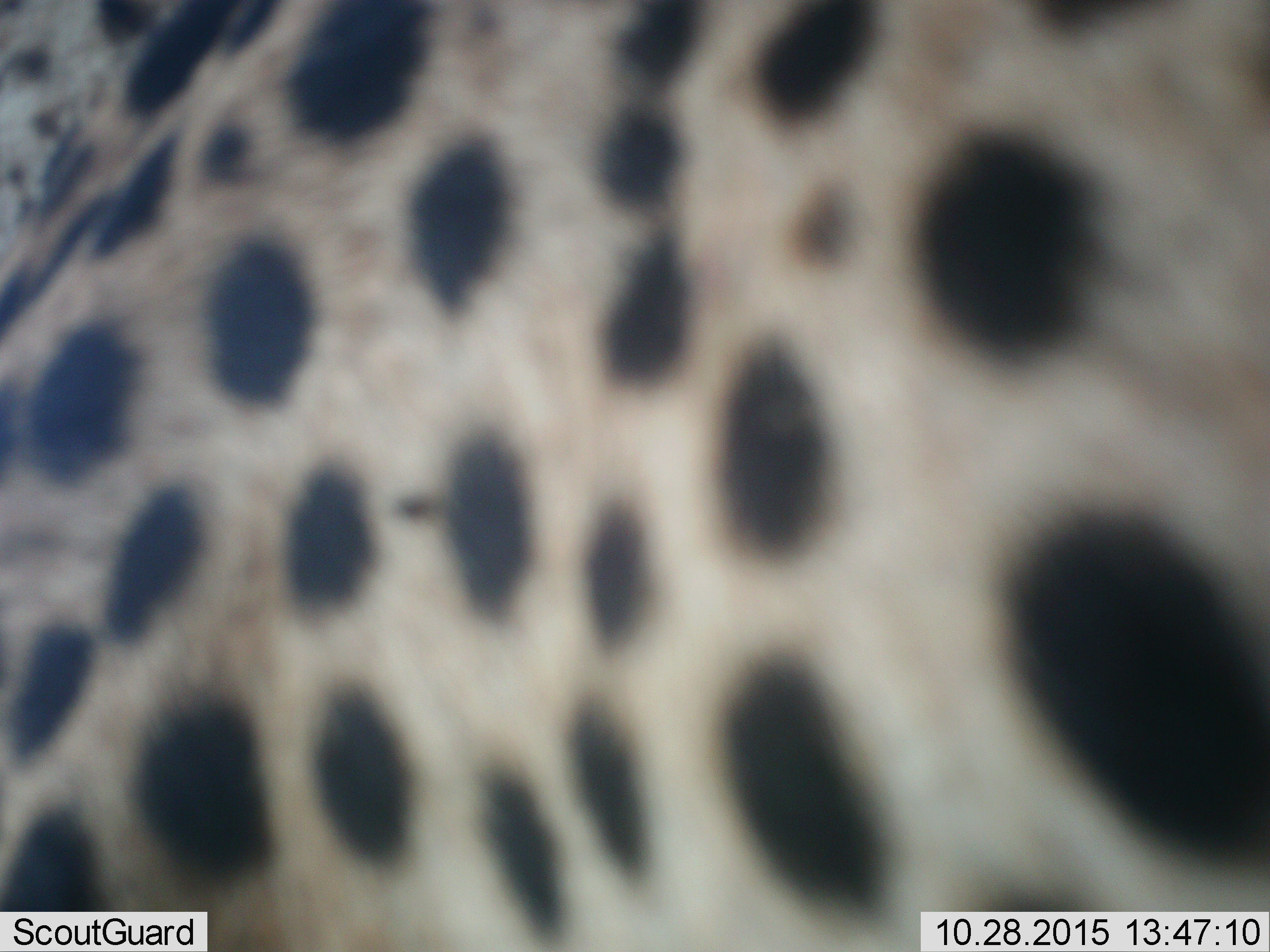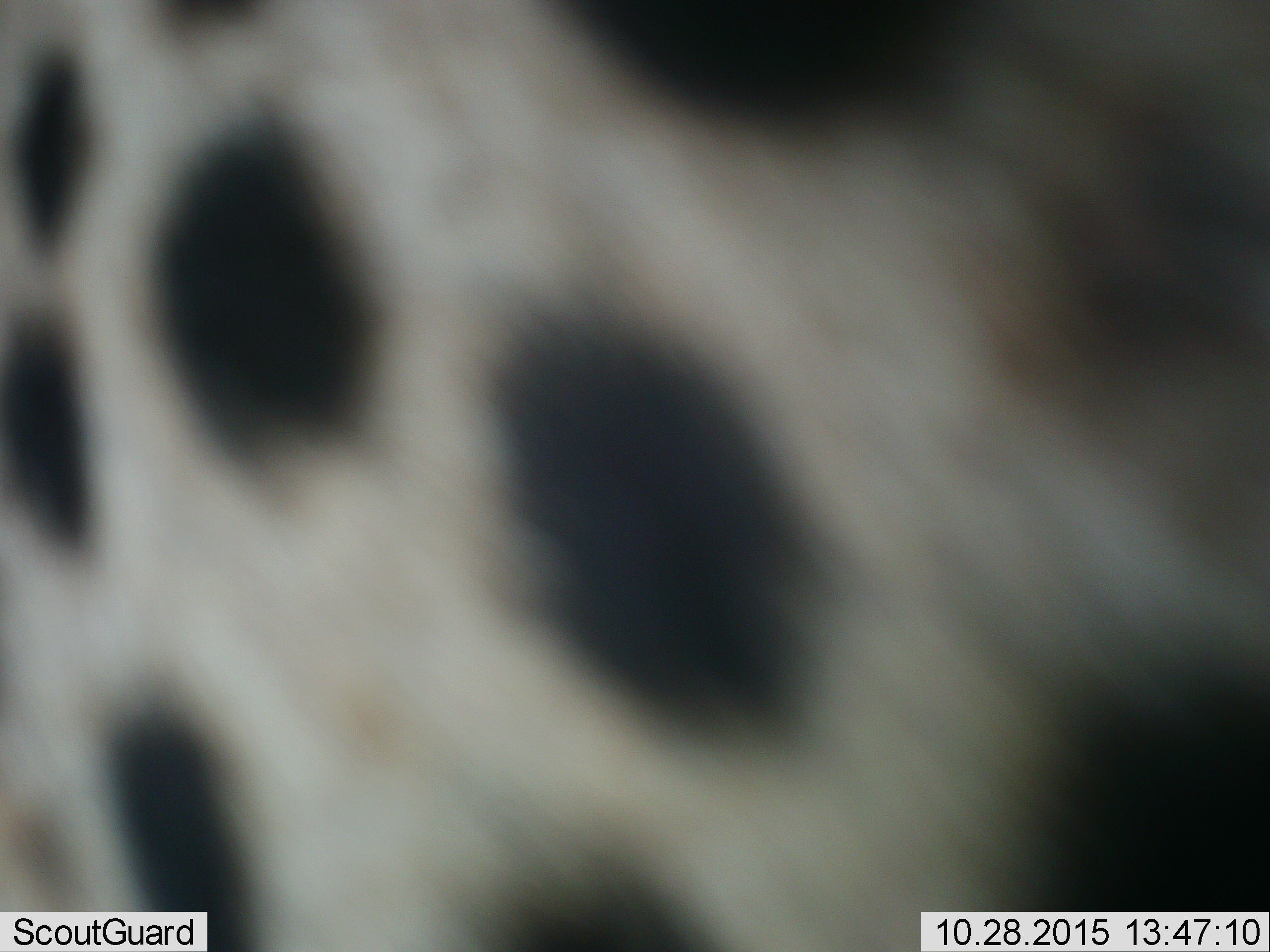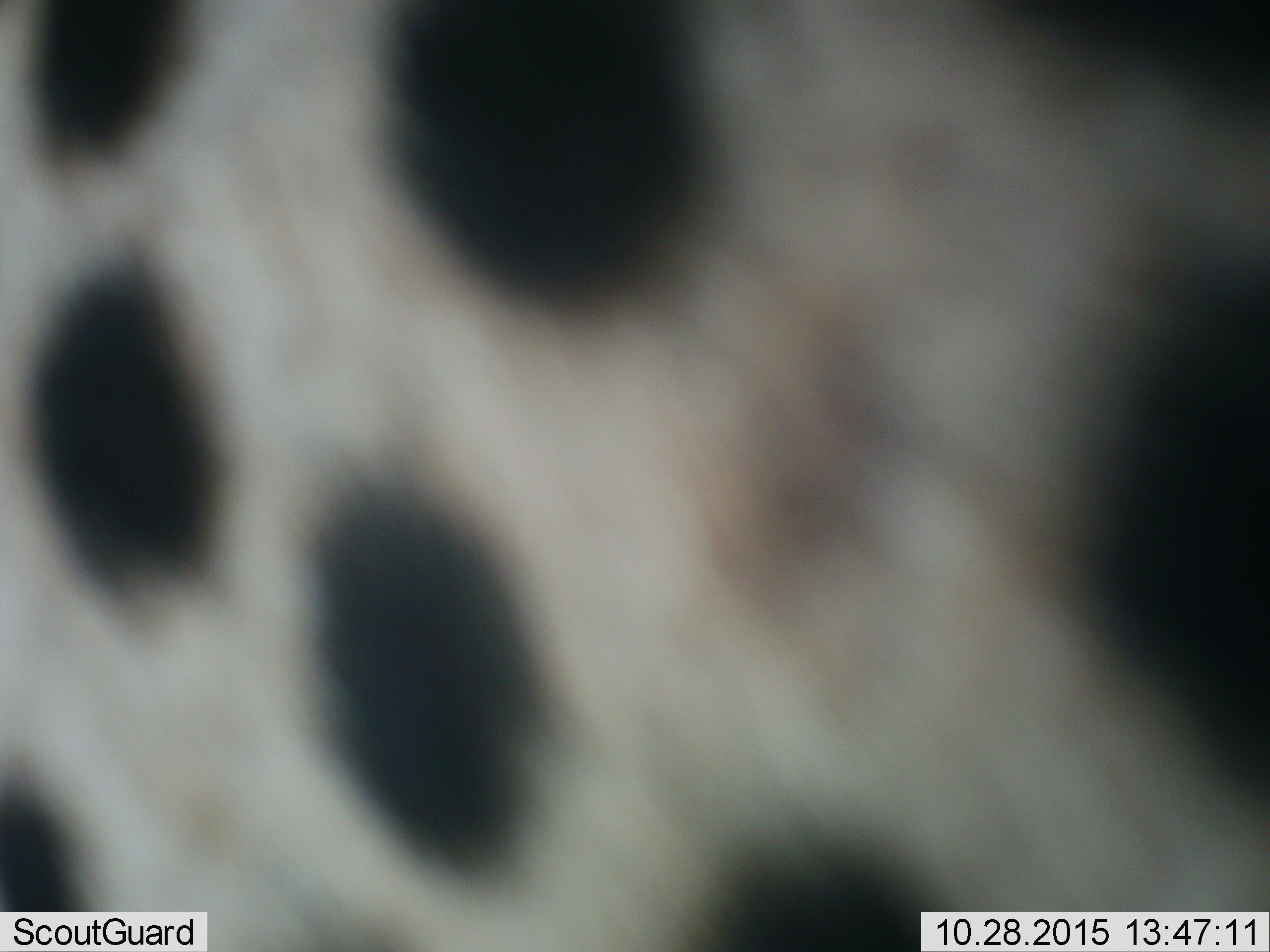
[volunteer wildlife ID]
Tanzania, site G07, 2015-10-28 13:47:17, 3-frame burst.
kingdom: Animalia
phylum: Chordata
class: Mammalia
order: Carnivora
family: Felidae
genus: Acinonyx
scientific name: Acinonyx jubatus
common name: cheetah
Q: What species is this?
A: Cheetah (Acinonyx jubatus).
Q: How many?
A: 1.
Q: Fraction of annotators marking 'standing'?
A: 22%.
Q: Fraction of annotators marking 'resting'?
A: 0%.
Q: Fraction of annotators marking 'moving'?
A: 78%.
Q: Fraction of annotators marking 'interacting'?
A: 0%.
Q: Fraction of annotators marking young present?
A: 0%.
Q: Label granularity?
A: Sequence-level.